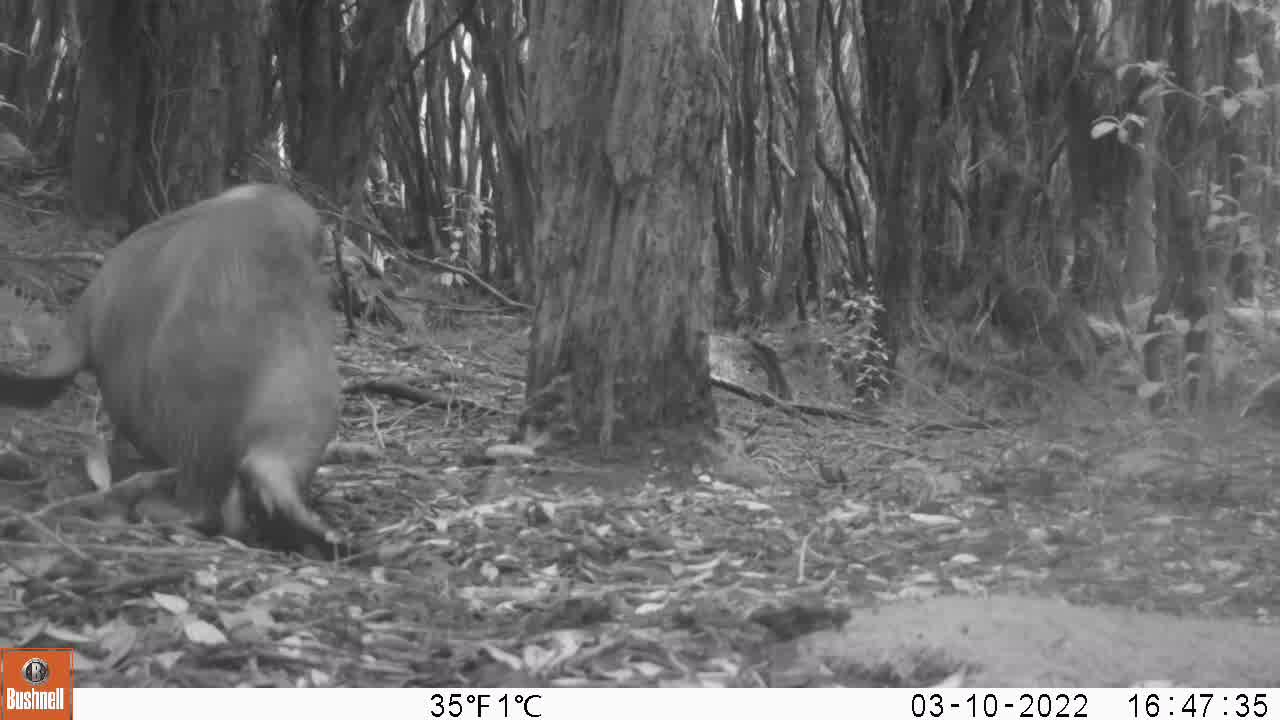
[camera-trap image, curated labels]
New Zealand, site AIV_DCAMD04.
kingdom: Animalia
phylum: Chordata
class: Mammalia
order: Carnivora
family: Otariidae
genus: Phocarctos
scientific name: Phocarctos hookeri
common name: new zealand sea lion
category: sealion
Sealion (new zealand sea lion) (Phocarctos hookeri).